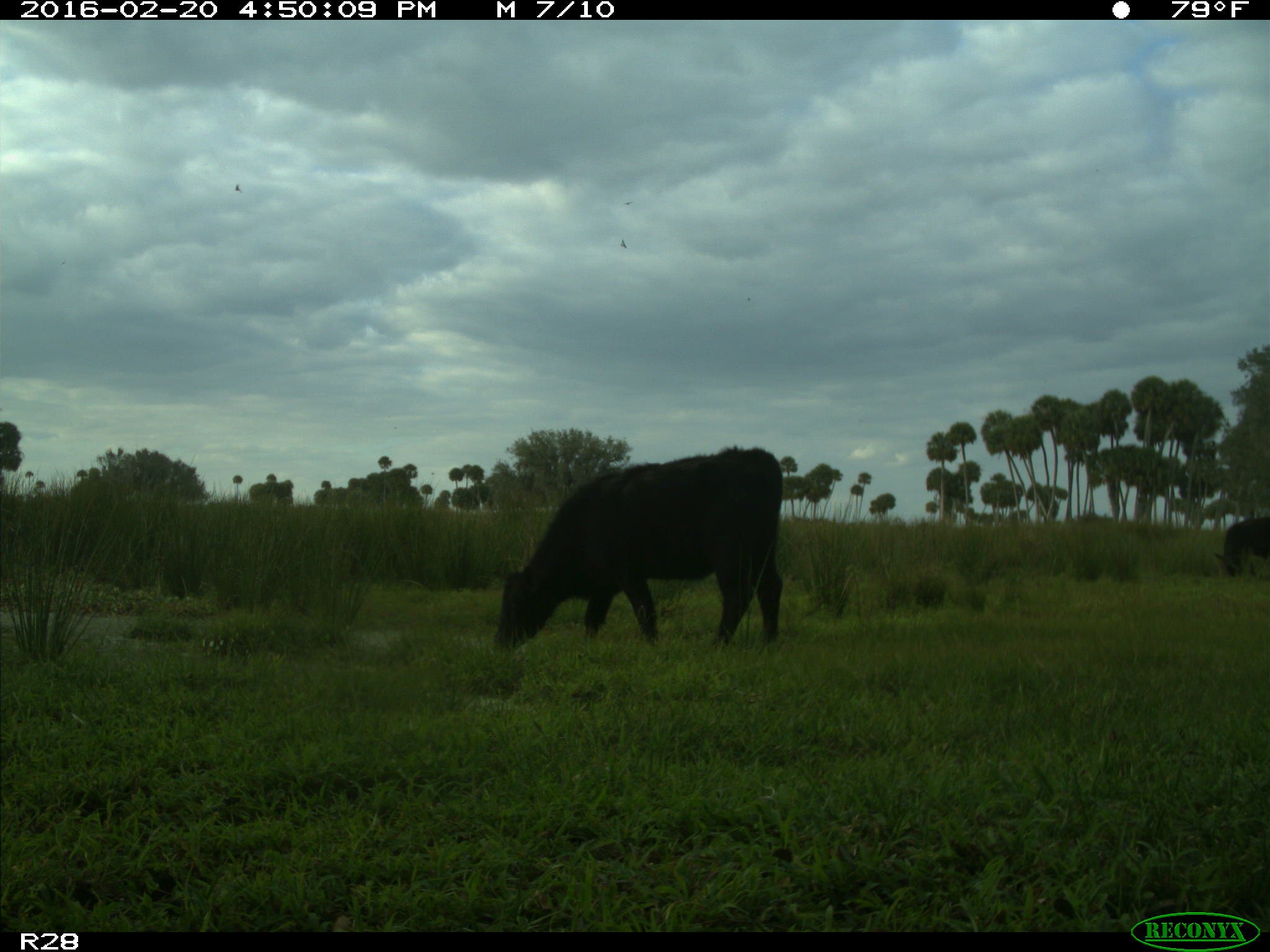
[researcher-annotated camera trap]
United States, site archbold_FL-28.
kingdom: Animalia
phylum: Chordata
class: Mammalia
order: Artiodactyla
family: Bovidae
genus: Bos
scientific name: Bos taurus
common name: domestic cow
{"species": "Bos taurus (domestic cow)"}